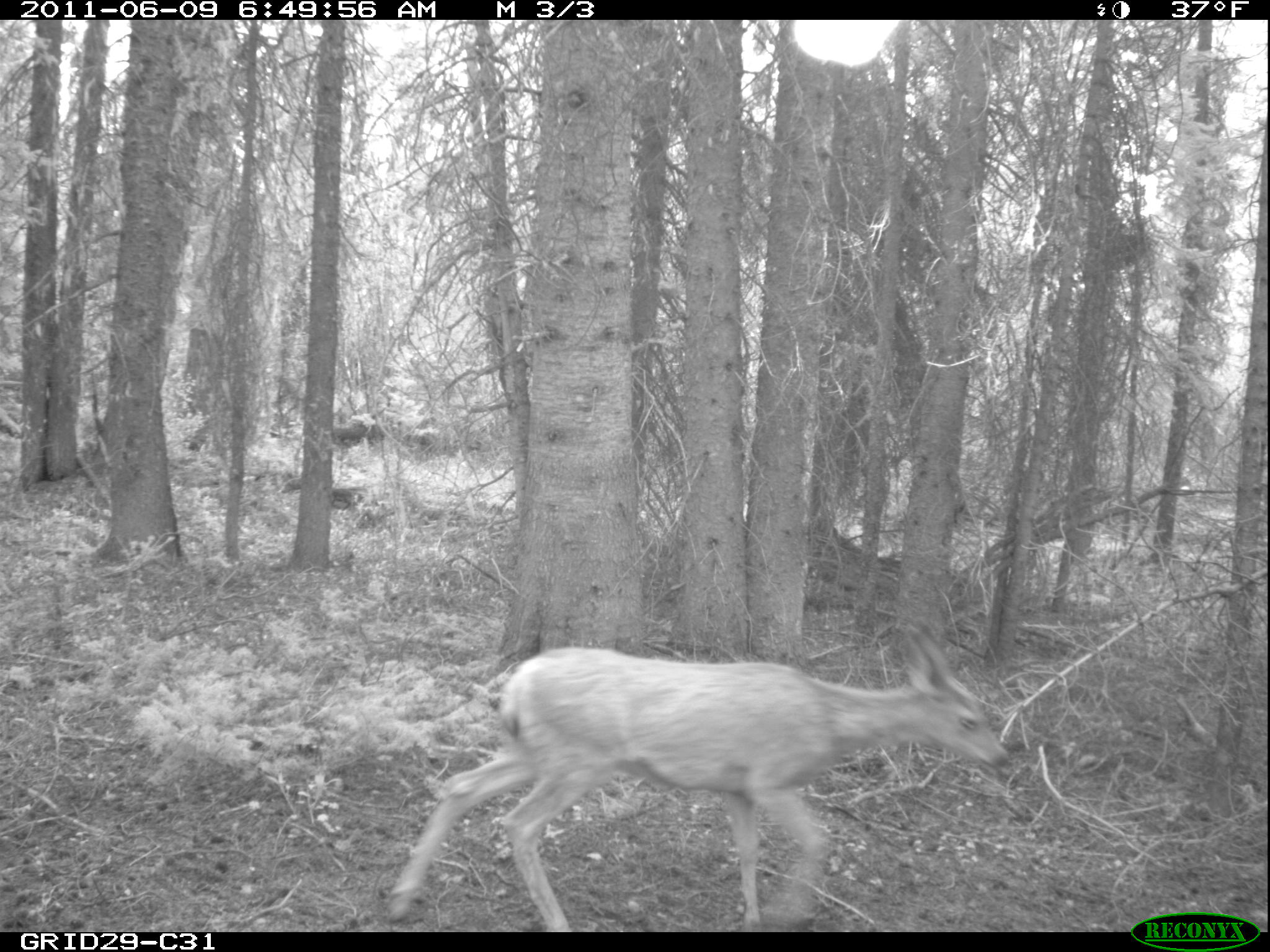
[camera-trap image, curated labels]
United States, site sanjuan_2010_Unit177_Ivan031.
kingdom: Animalia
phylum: Chordata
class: Mammalia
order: Artiodactyla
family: Cervidae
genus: Odocoileus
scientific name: Odocoileus hemionus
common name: mule deer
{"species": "Odocoileus hemionus (mule deer)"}